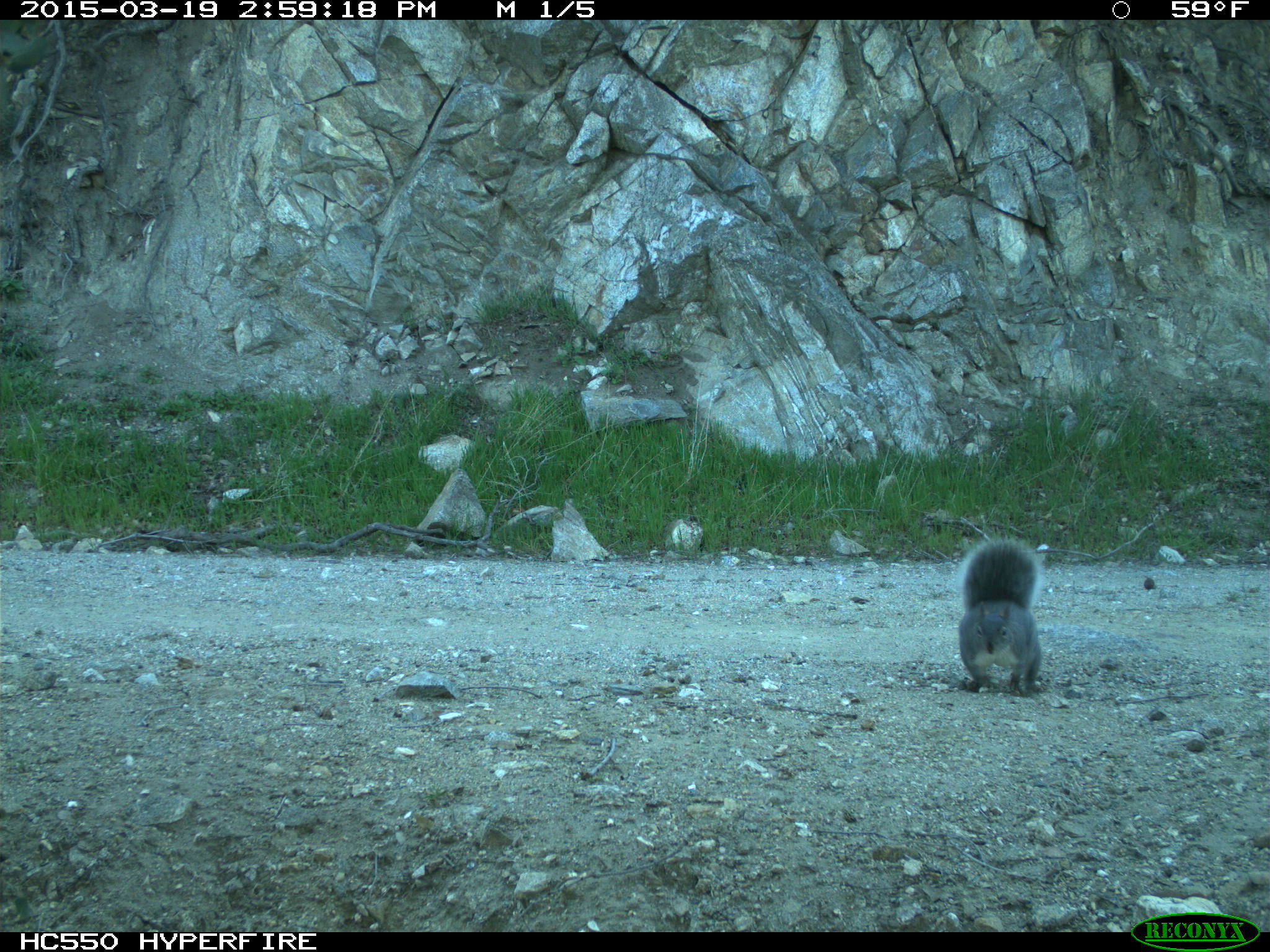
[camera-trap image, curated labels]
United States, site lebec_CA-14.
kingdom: Animalia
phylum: Chordata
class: Mammalia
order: Rodentia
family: Sciuridae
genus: Sciurus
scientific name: Sciurus carolinensis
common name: eastern gray squirrel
Sciurus carolinensis (eastern gray squirrel).